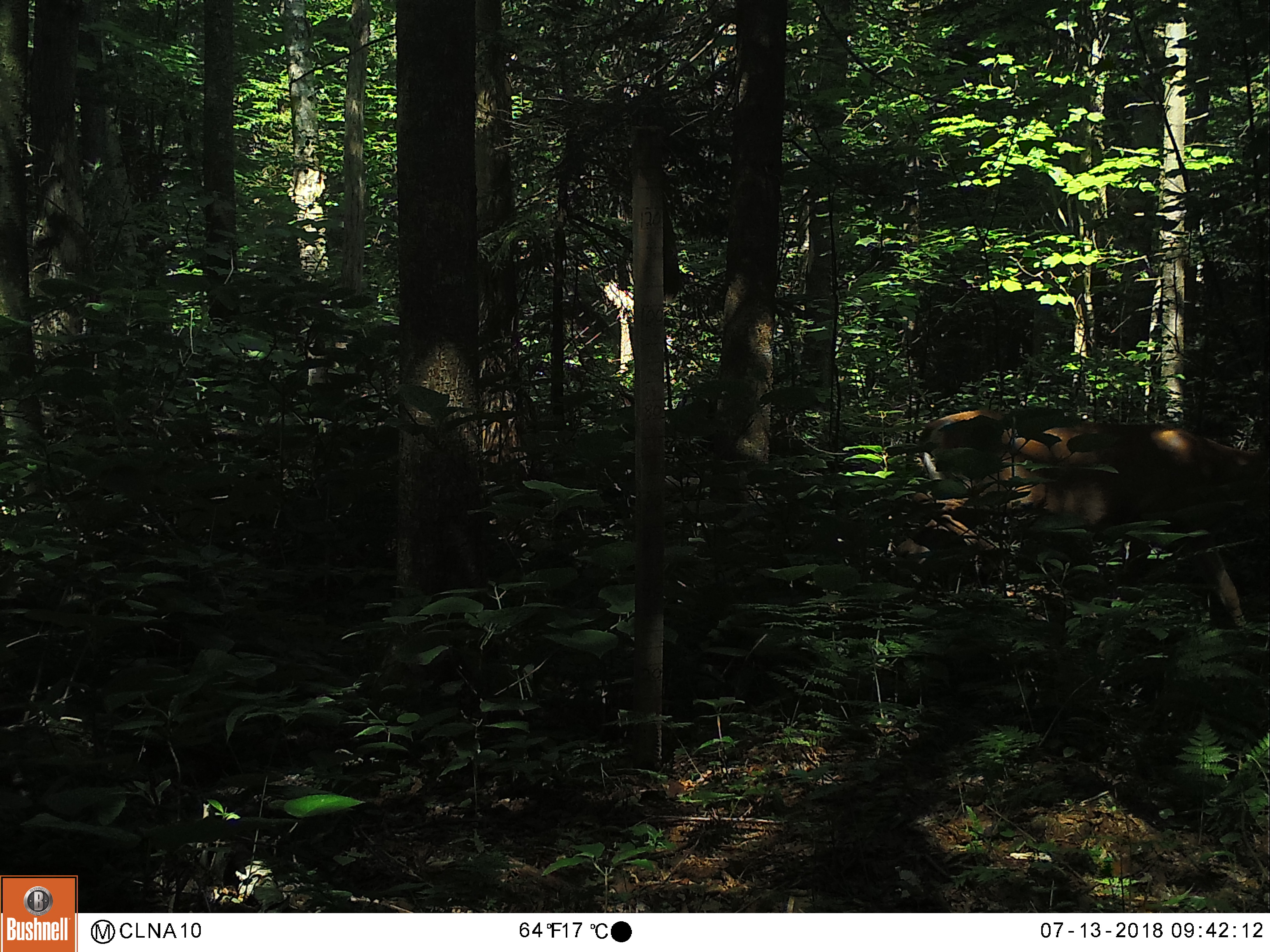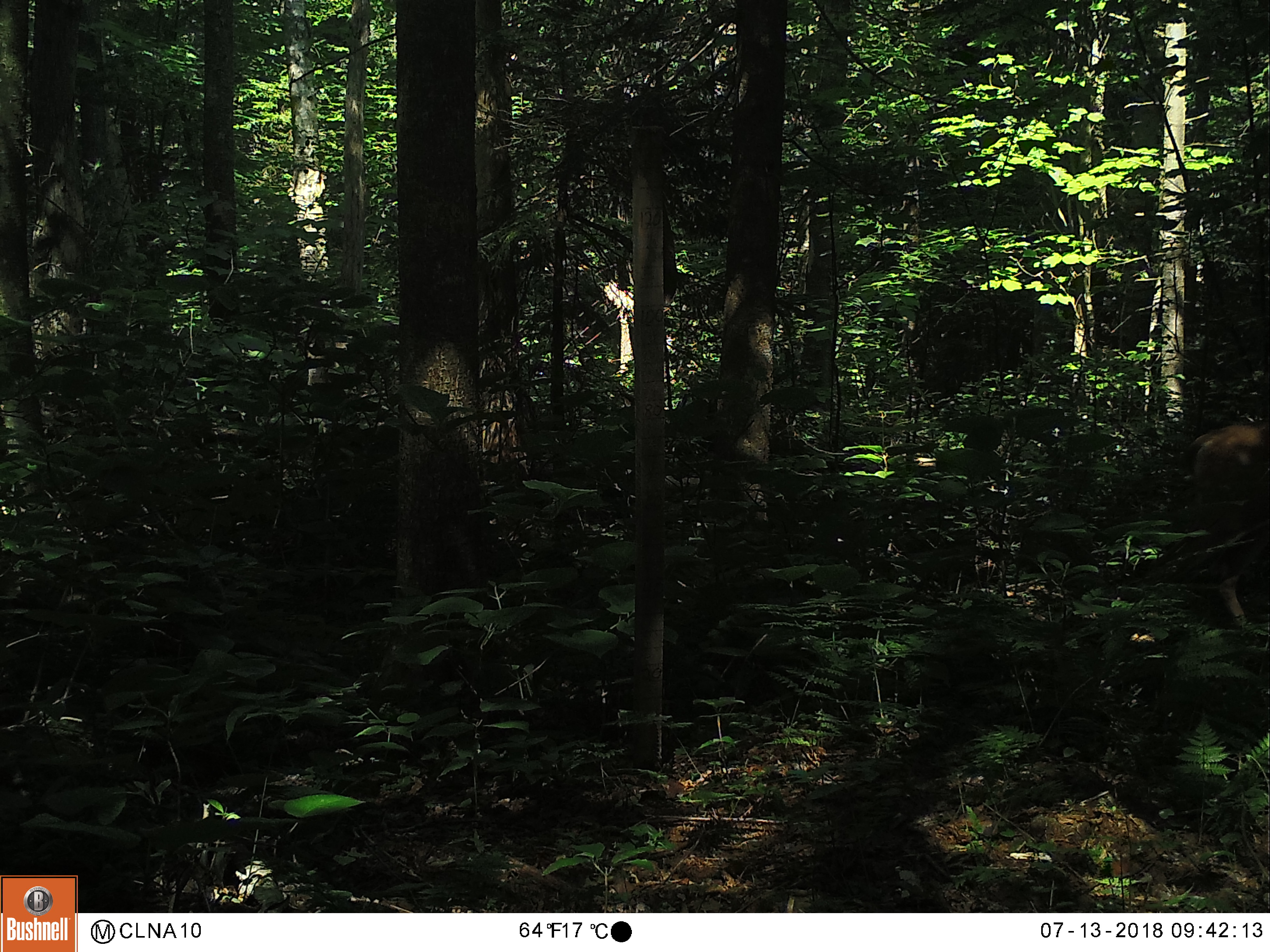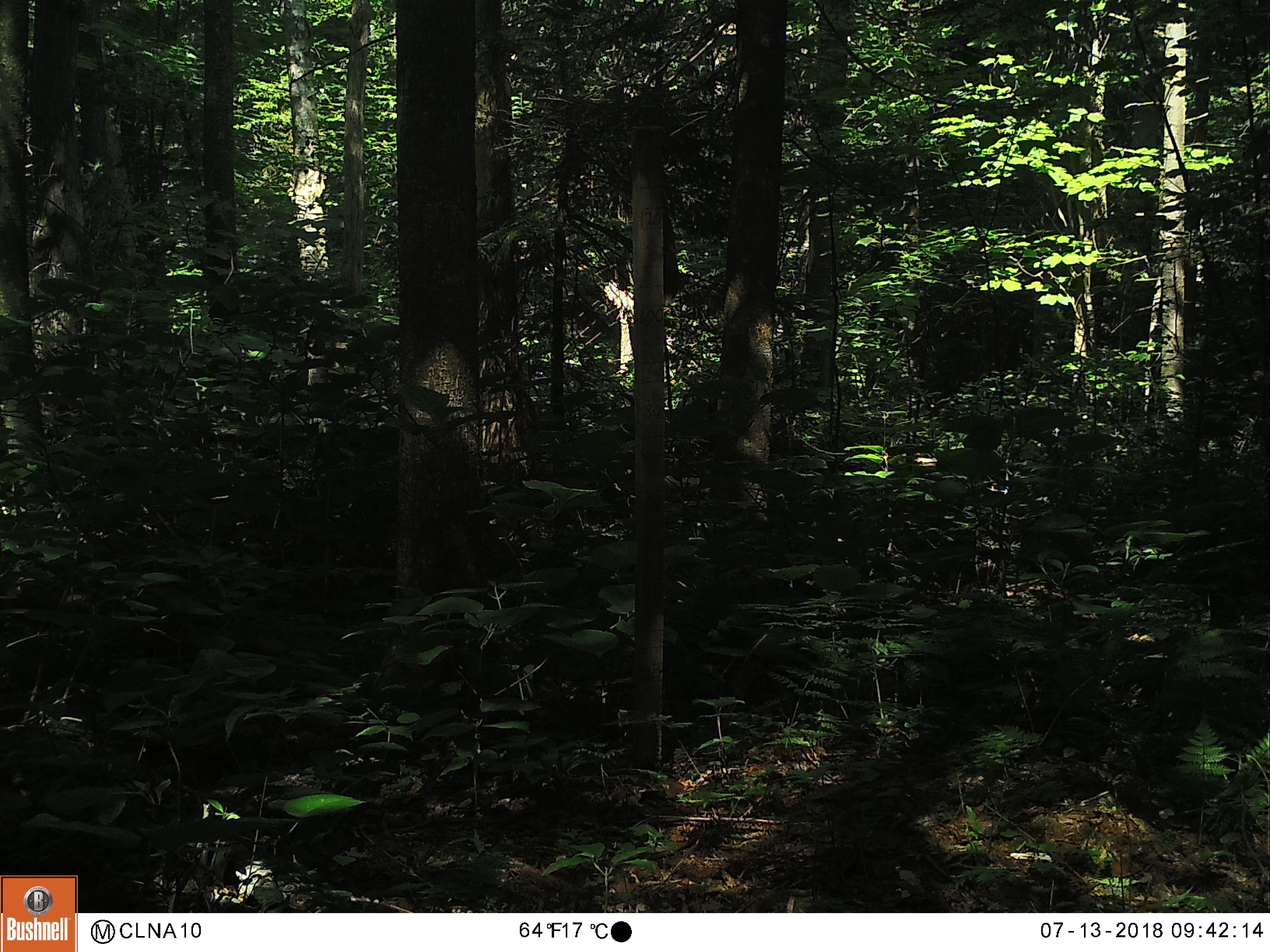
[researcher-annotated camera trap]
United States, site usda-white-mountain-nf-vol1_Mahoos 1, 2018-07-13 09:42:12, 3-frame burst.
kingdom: Animalia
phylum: Chordata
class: Mammalia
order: Artiodactyla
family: Cervidae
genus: Odocoileus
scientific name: Odocoileus virginianus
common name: white-tailed deer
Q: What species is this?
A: White-tailed deer (Odocoileus virginianus).